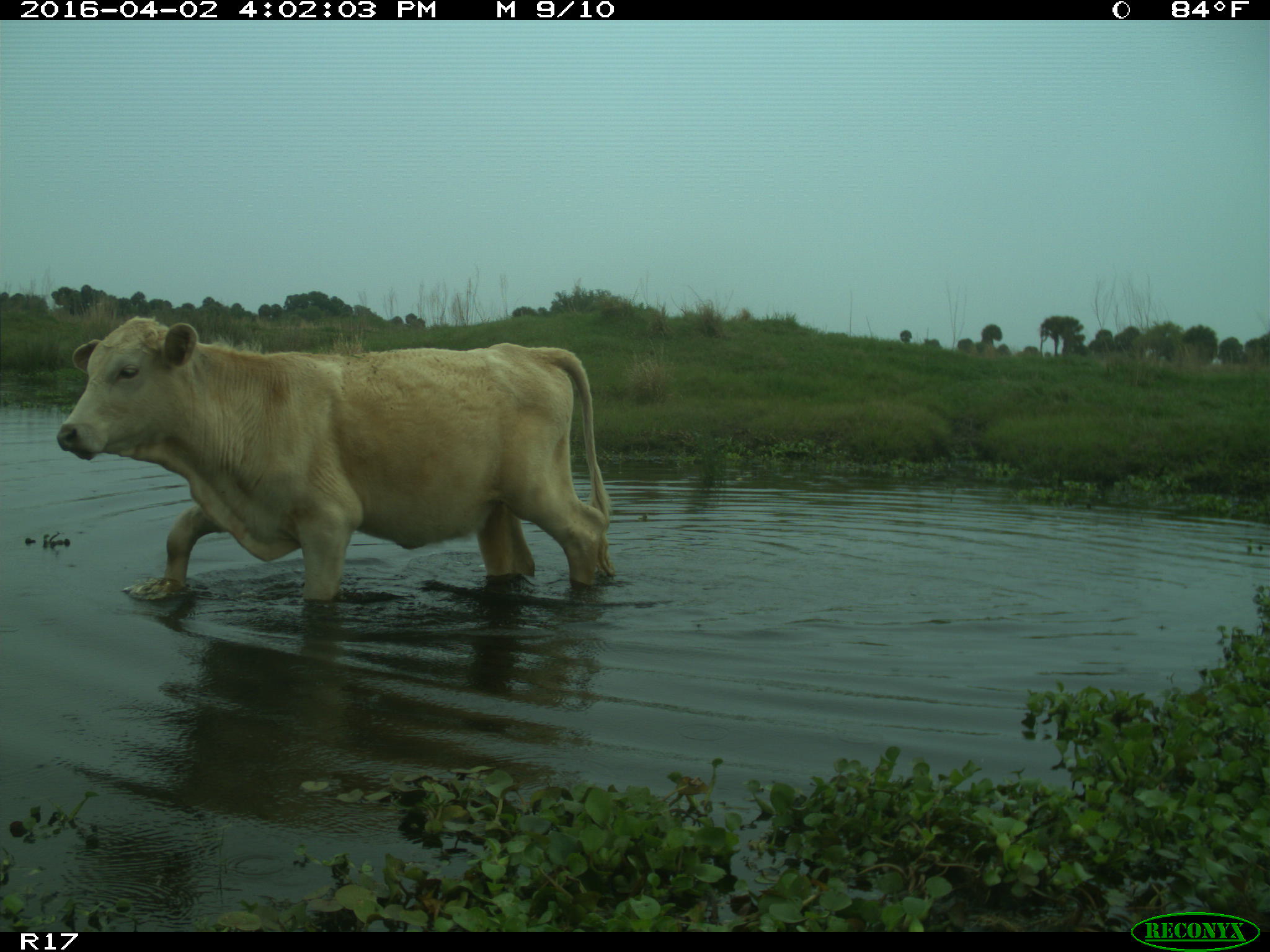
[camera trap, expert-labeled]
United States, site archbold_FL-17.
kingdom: Animalia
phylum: Chordata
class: Mammalia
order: Artiodactyla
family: Bovidae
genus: Bos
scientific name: Bos taurus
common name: domestic cow